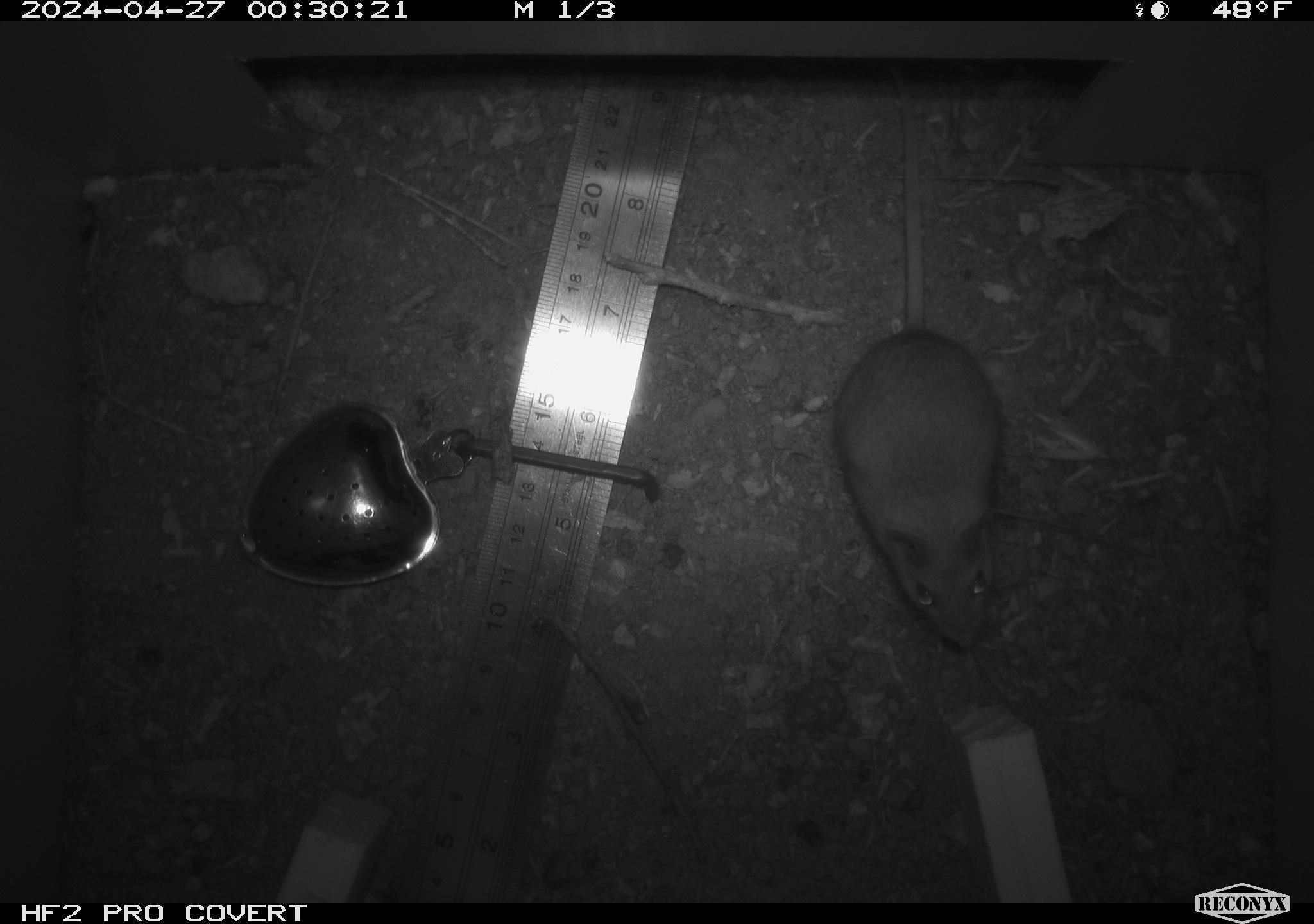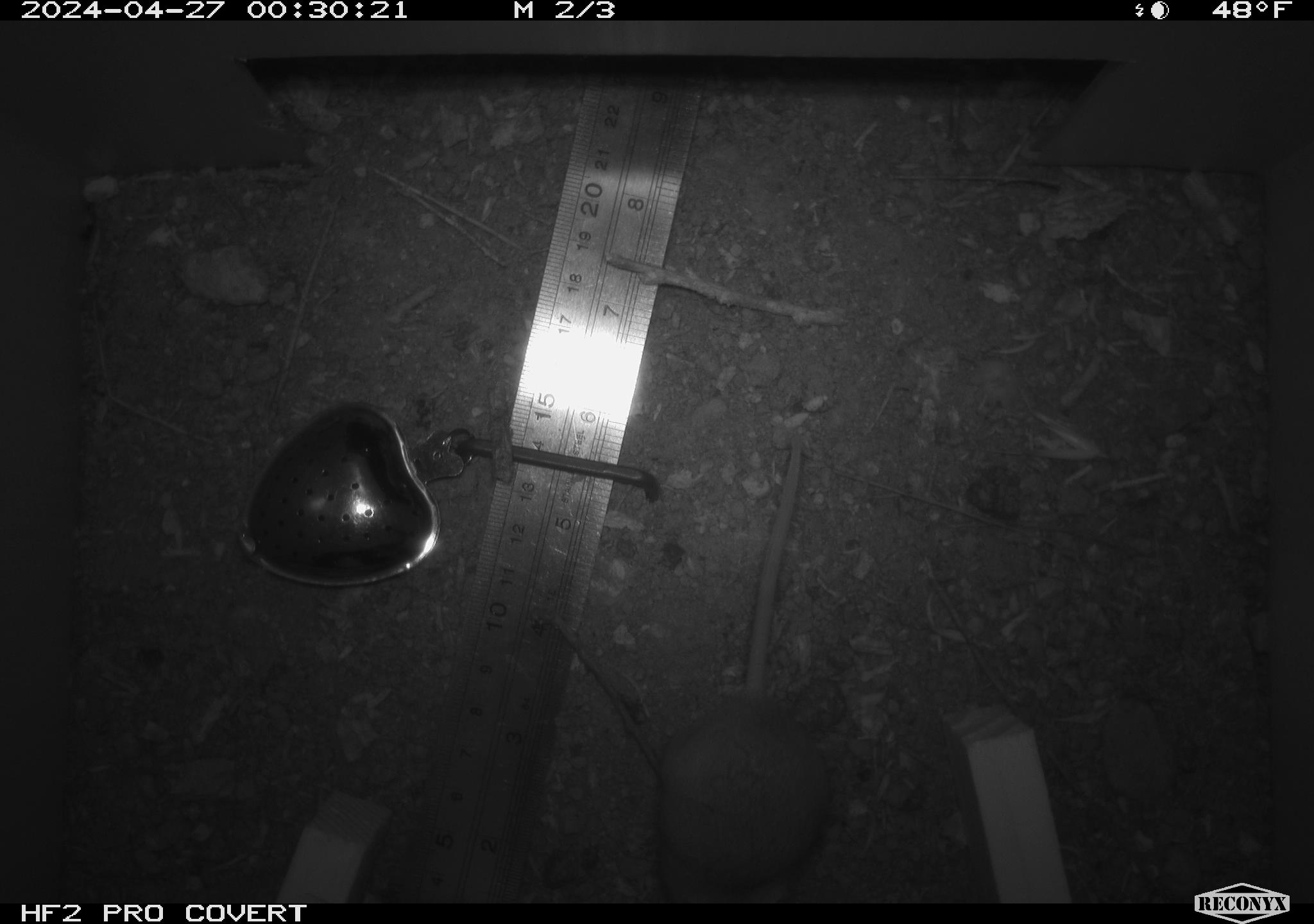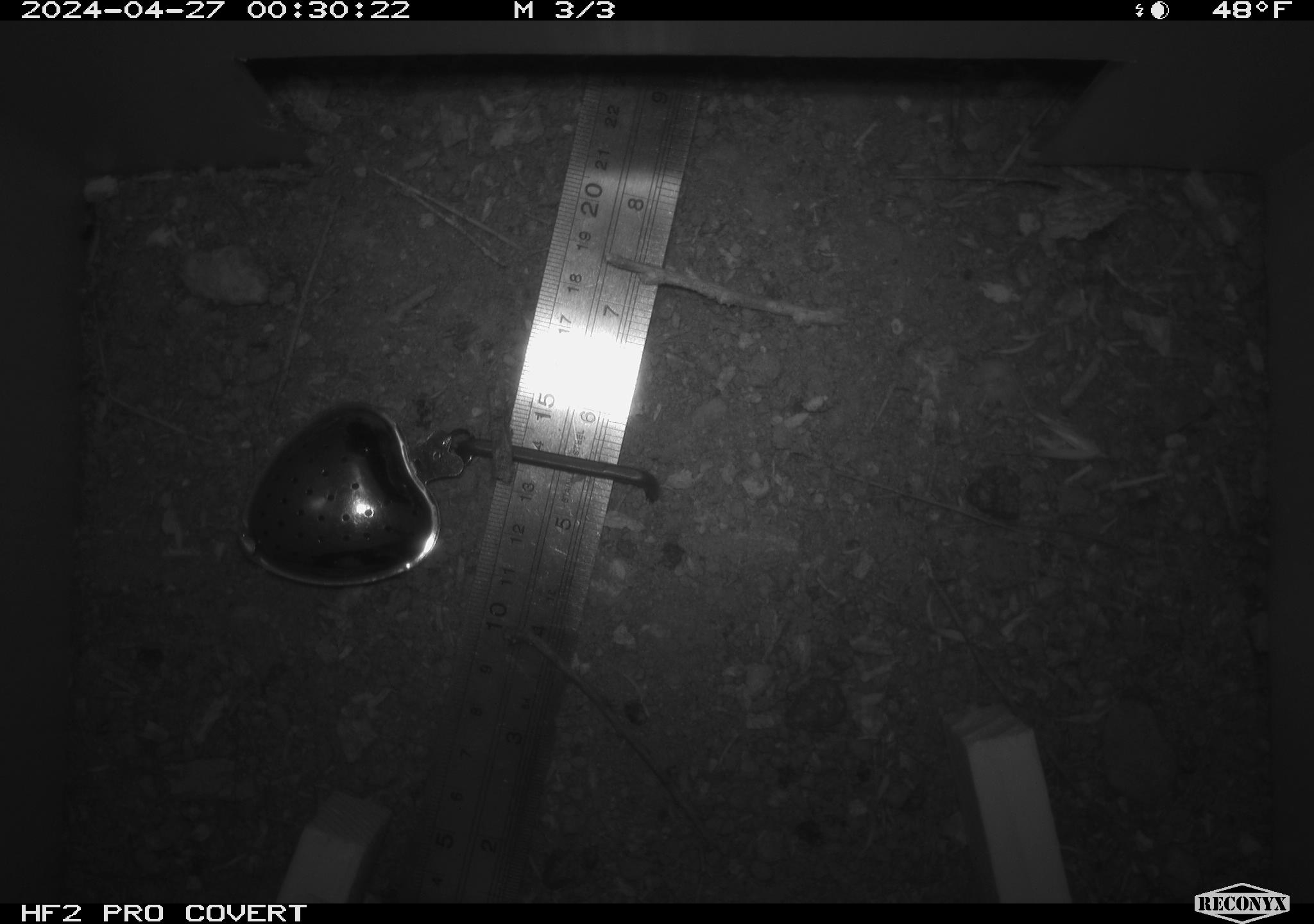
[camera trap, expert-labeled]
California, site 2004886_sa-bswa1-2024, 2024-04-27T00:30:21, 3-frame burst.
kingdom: Animalia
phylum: Chordata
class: Mammalia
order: Rodentia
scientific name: Rodentia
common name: mouse species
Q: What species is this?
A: Mouse species (Rodentia).